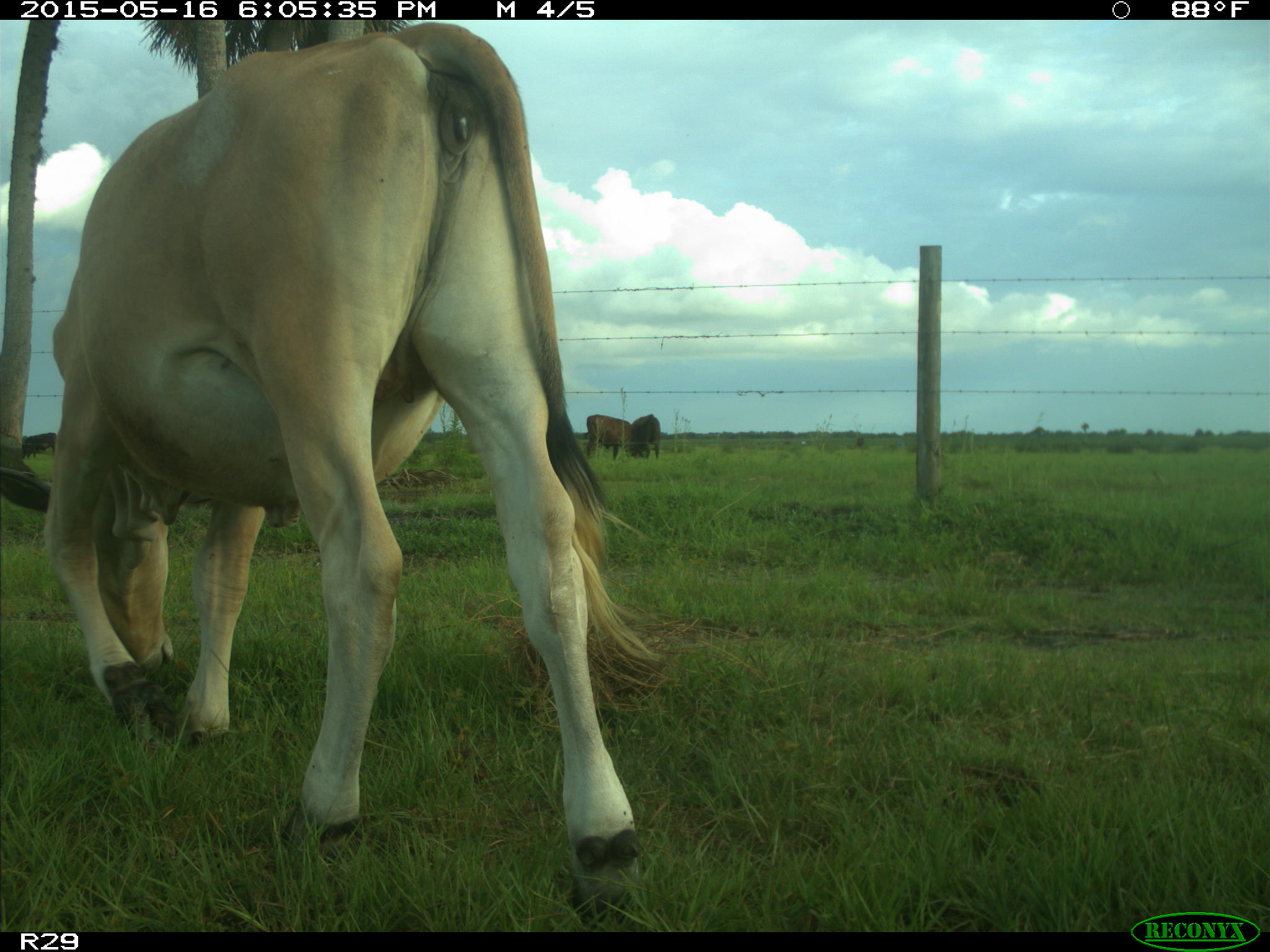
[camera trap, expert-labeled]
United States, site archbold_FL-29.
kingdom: Animalia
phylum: Chordata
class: Mammalia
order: Artiodactyla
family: Bovidae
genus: Bos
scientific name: Bos taurus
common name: domestic cow